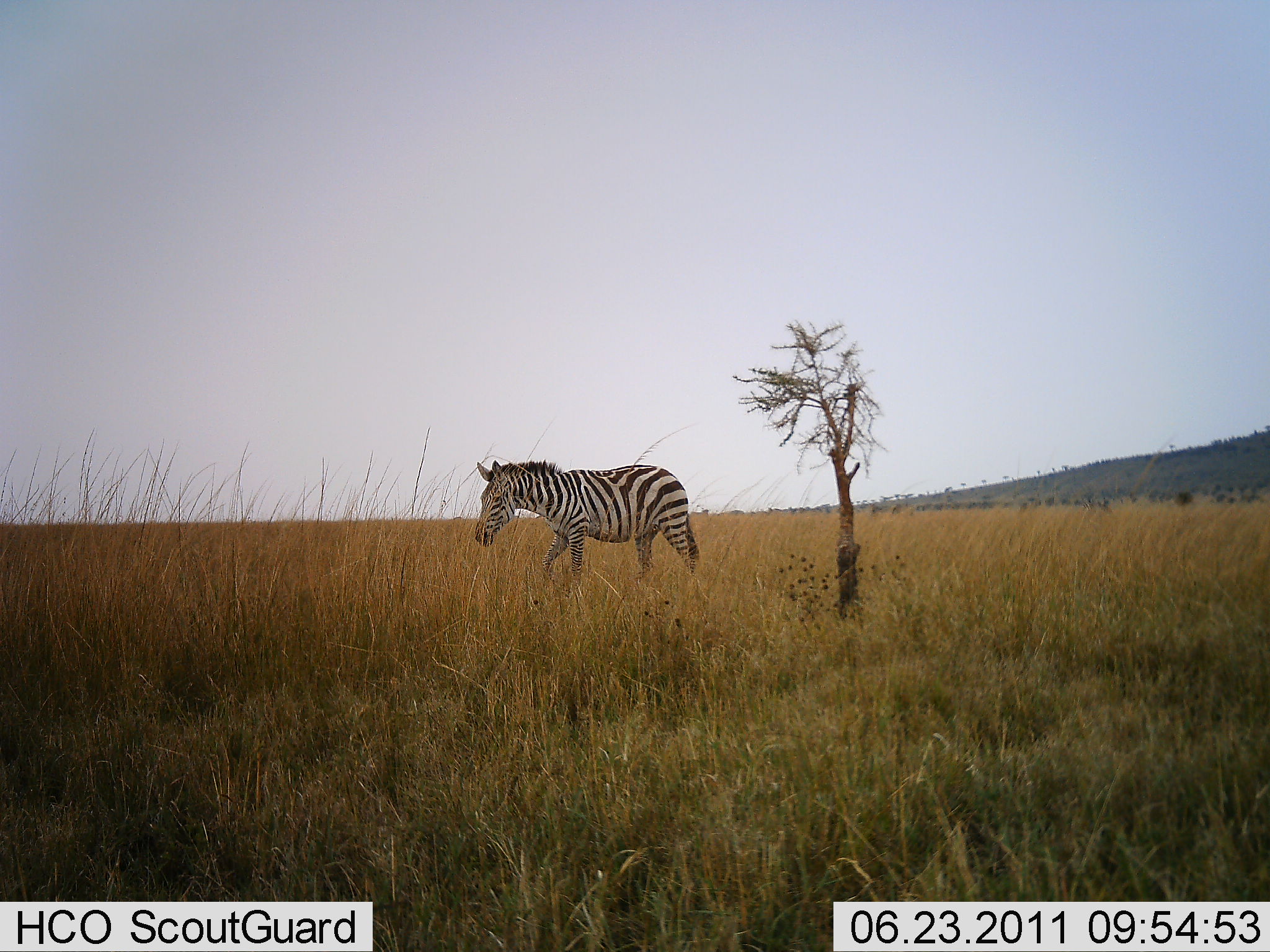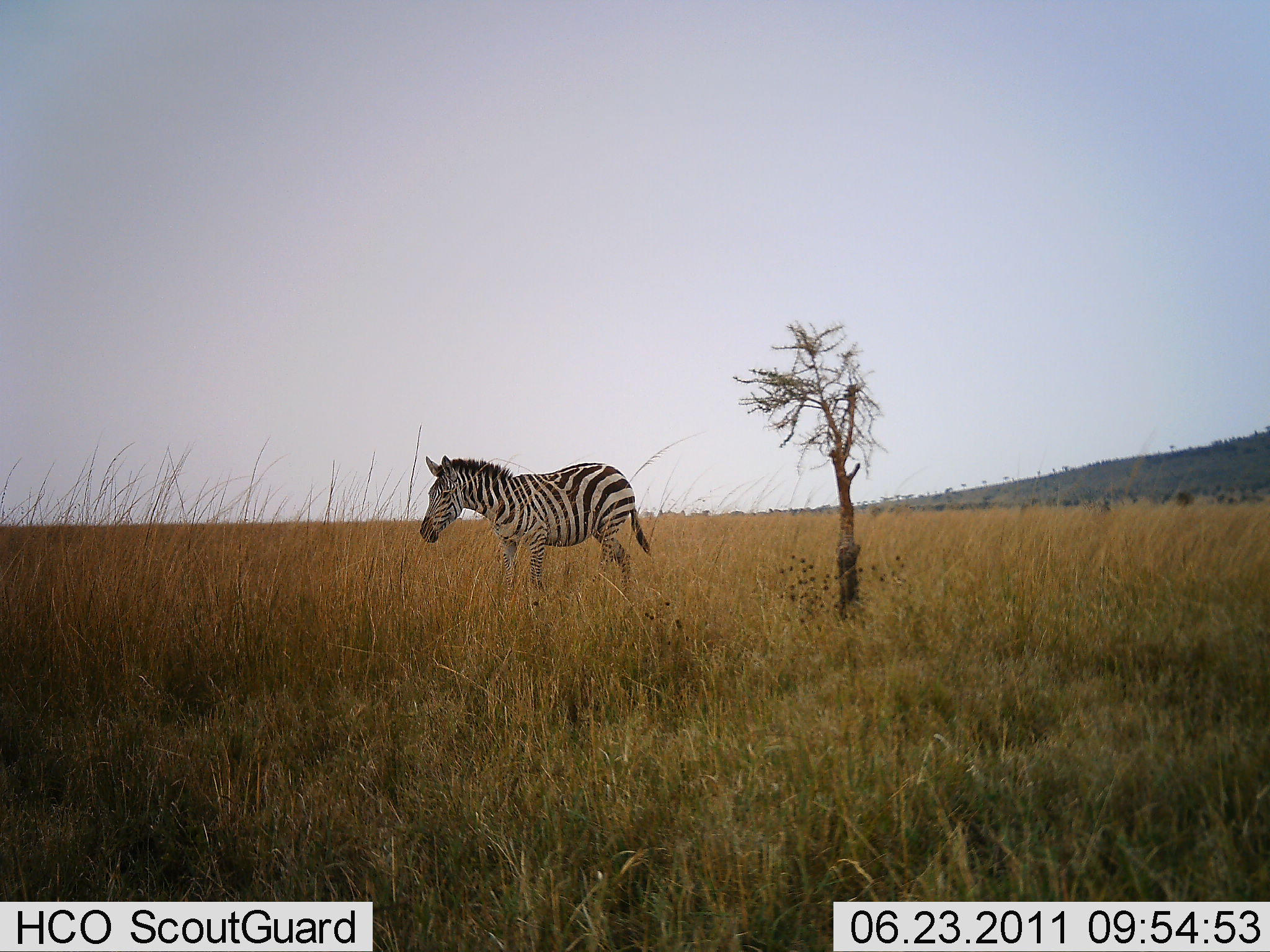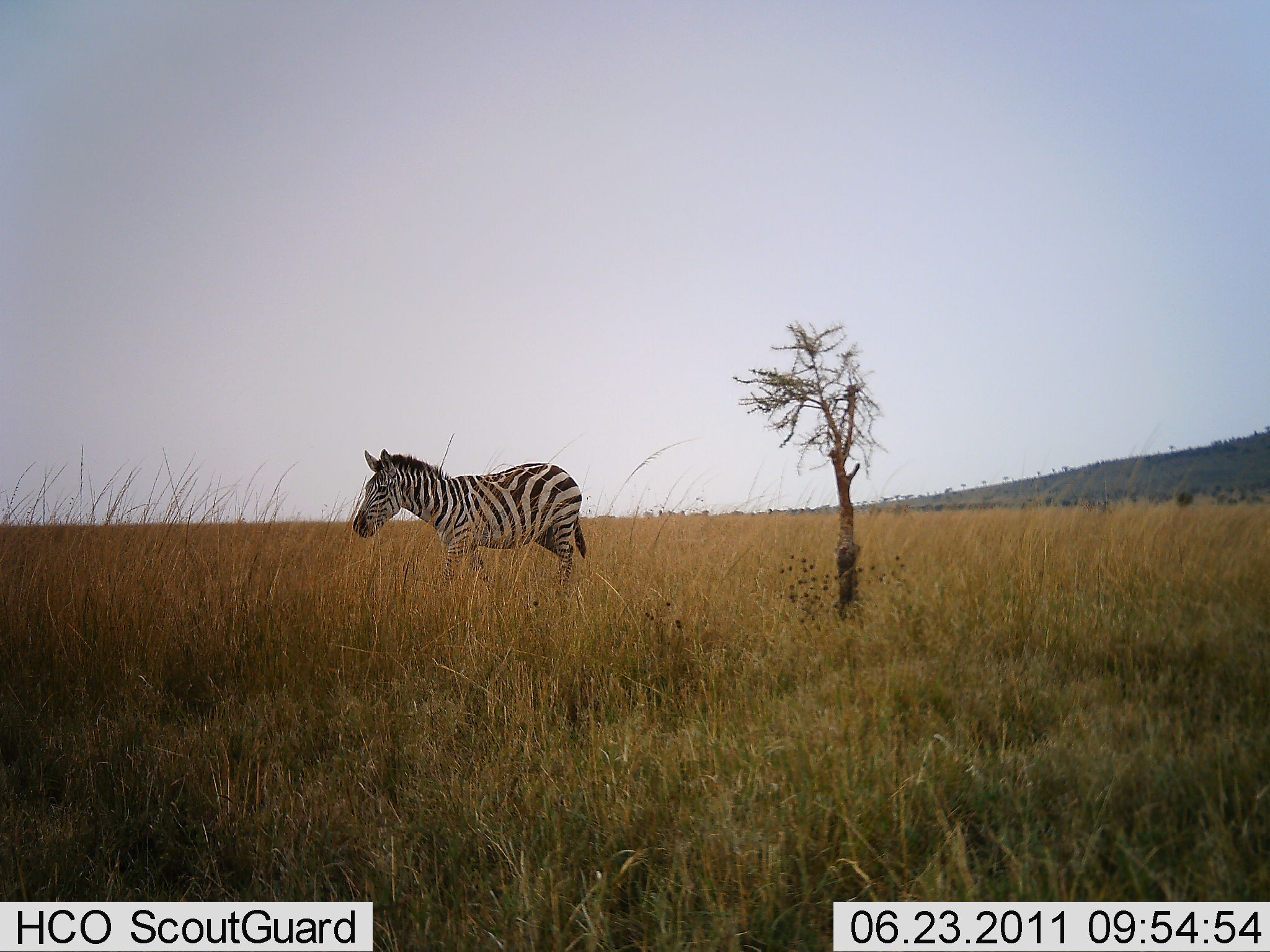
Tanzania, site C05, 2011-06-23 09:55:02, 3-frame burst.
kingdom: Animalia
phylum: Chordata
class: Mammalia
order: Perissodactyla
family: Equidae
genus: Equus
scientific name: Equus quagga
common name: plains zebra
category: zebra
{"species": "zebra (plains zebra) (Equus quagga)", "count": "1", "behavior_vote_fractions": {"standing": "8%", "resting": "0%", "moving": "92%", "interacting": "0%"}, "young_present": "0%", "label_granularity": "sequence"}